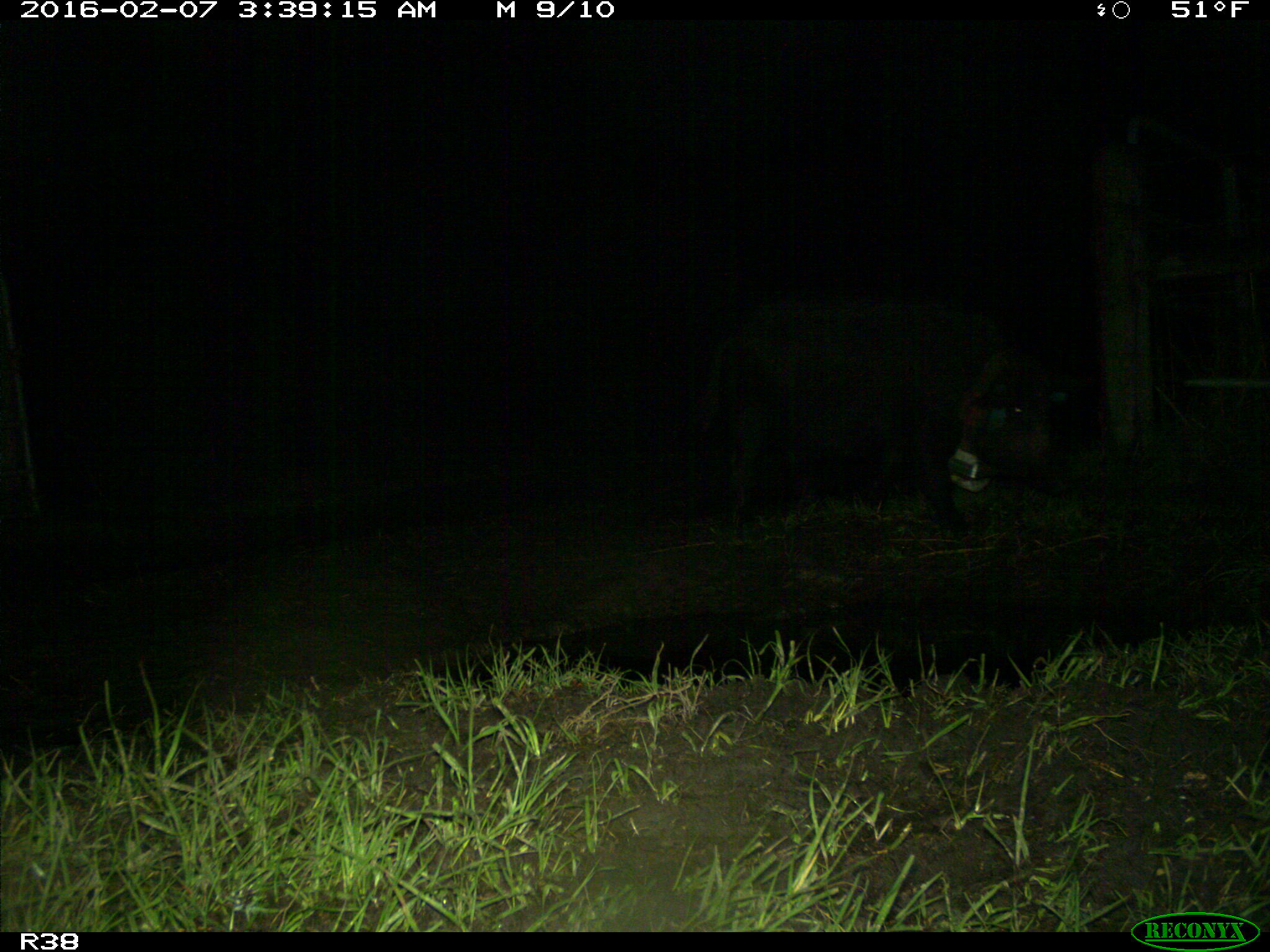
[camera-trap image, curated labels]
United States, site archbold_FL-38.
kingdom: Animalia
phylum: Chordata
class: Mammalia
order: Artiodactyla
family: Suidae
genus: Sus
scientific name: Sus scrofa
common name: wild boar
Sus scrofa (wild boar).